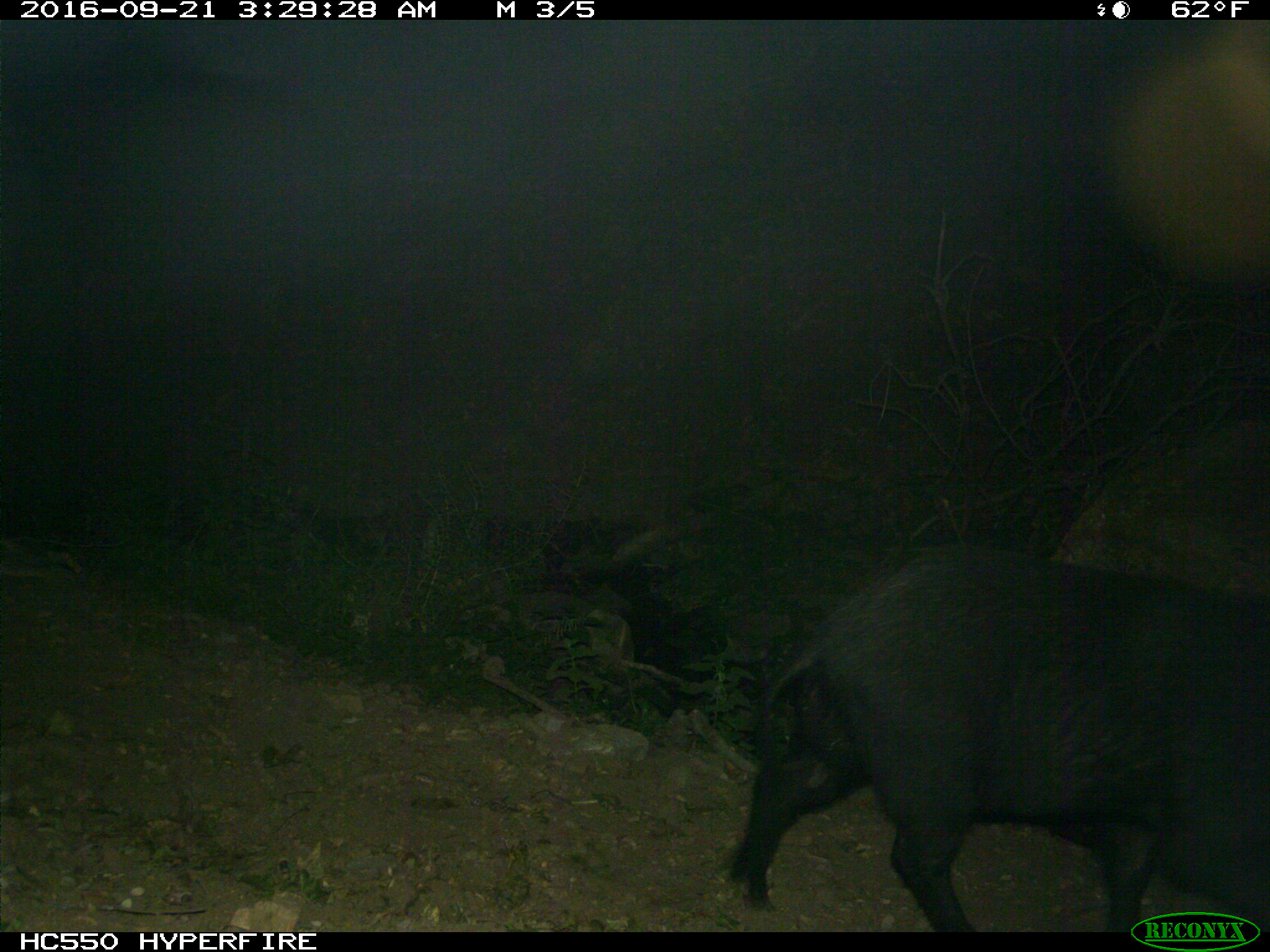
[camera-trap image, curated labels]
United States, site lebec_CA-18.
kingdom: Animalia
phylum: Chordata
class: Mammalia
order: Artiodactyla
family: Suidae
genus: Sus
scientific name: Sus scrofa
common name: wild boar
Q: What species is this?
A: Sus scrofa (wild boar).